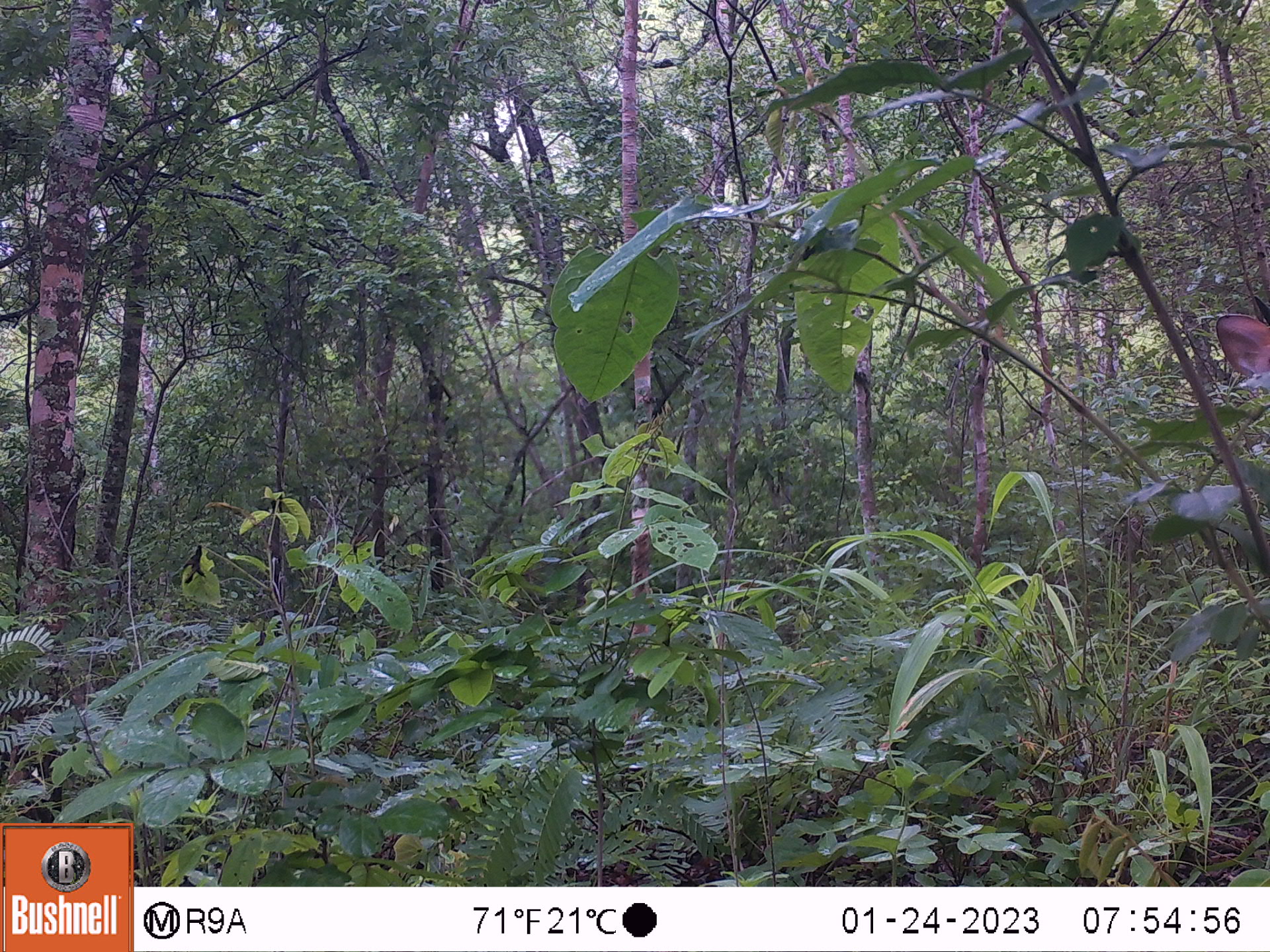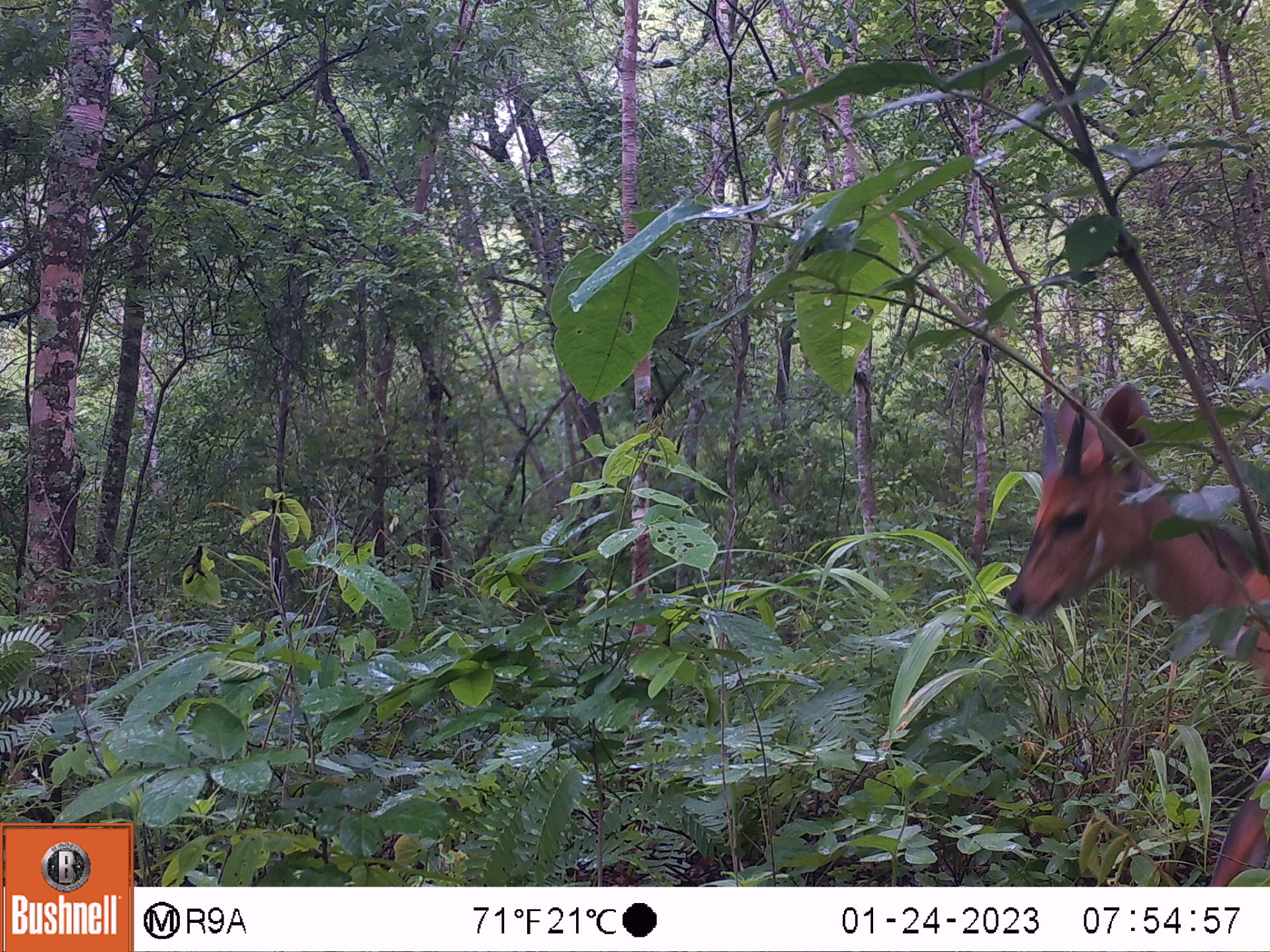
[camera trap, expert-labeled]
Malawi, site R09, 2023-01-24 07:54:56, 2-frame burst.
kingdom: Animalia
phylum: Chordata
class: Mammalia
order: Artiodactyla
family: Bovidae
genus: Tragelaphus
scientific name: Tragelaphus sylvaticus sylvaticus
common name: cape bushbuck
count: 1